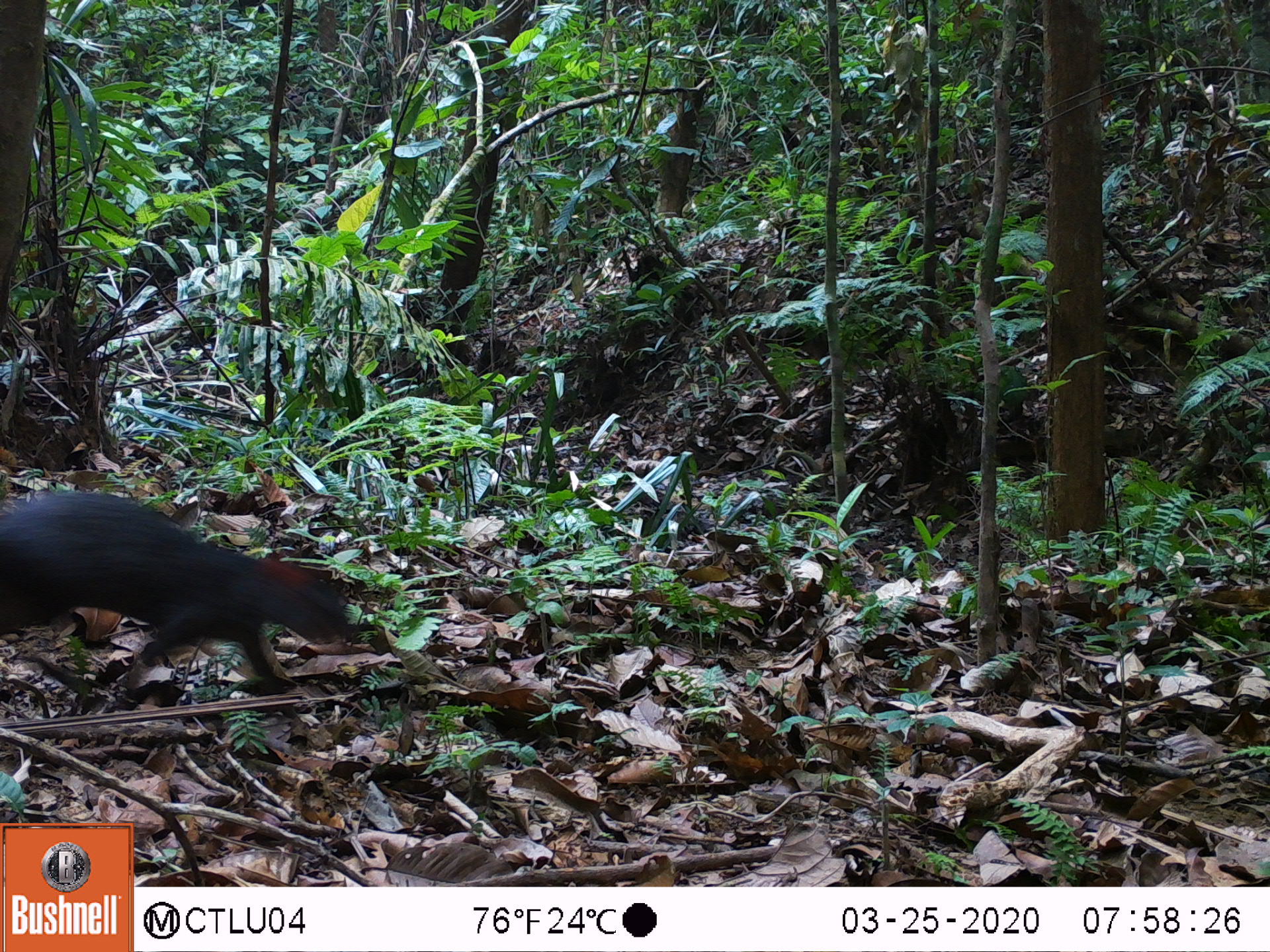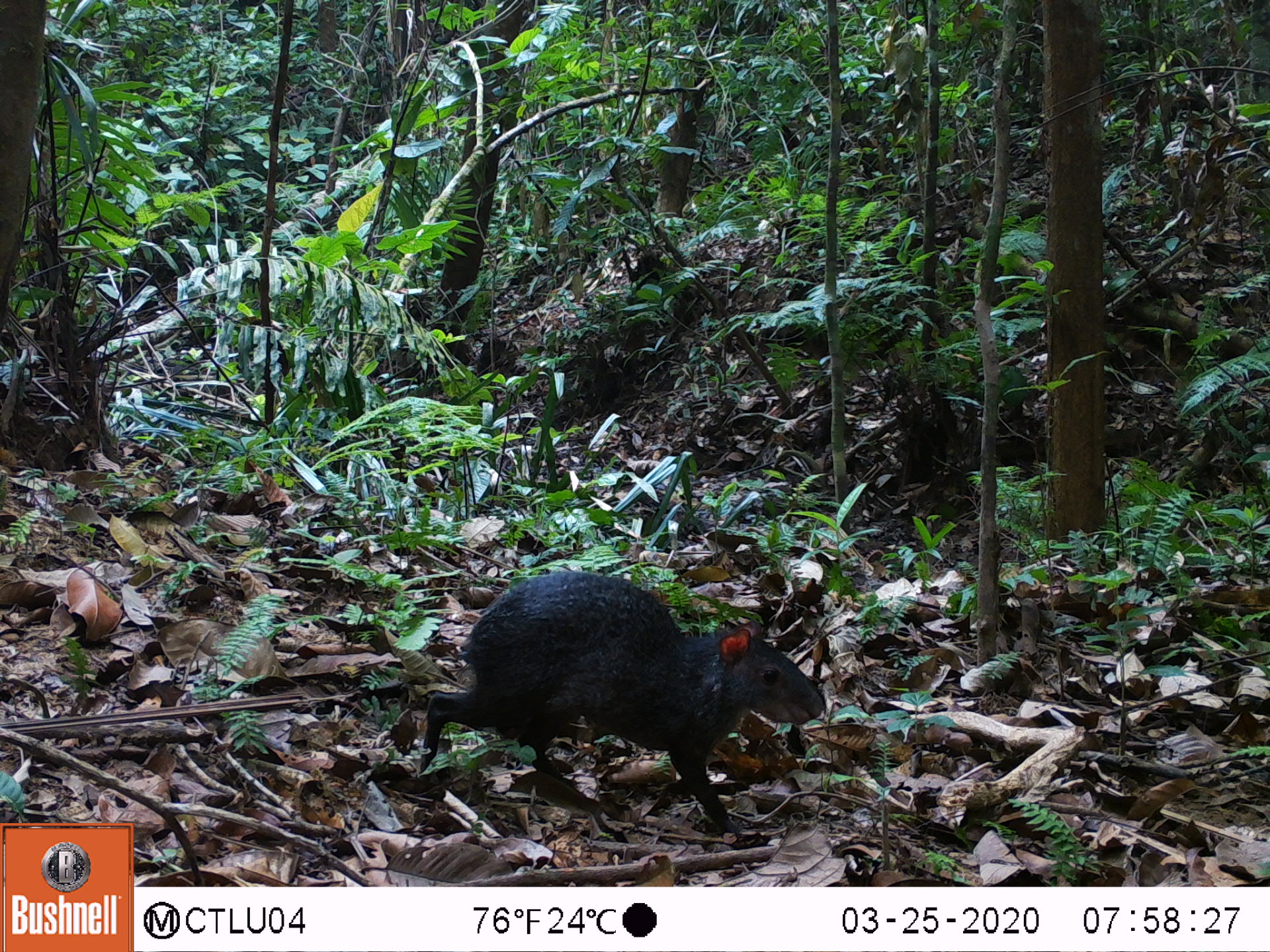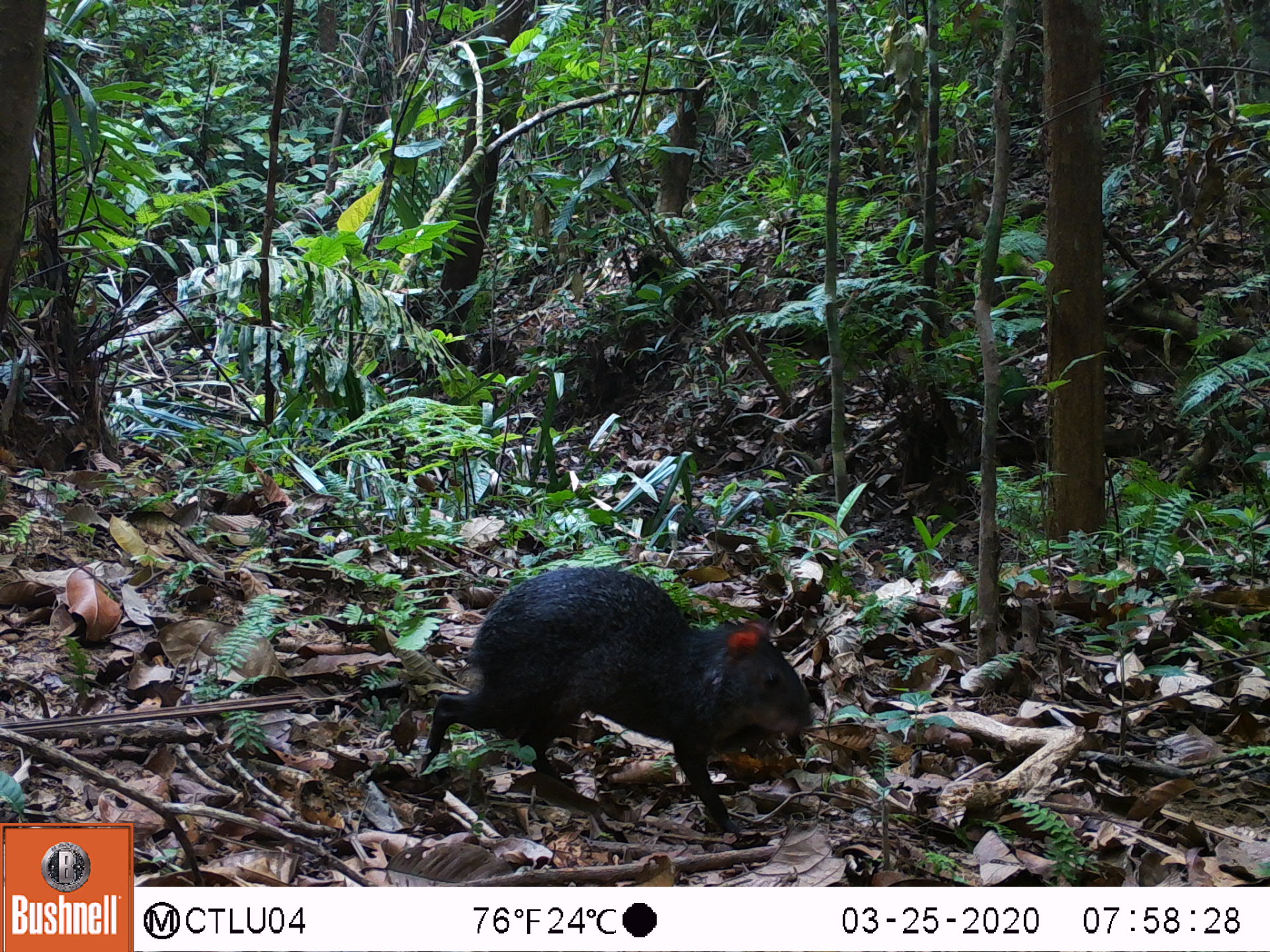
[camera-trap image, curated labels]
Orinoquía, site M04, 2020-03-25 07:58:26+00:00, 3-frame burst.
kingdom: Animalia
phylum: Chordata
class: Mammalia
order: Rodentia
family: Dasyproctidae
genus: Dasyprocta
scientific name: Dasyprocta fuliginosa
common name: black agouti